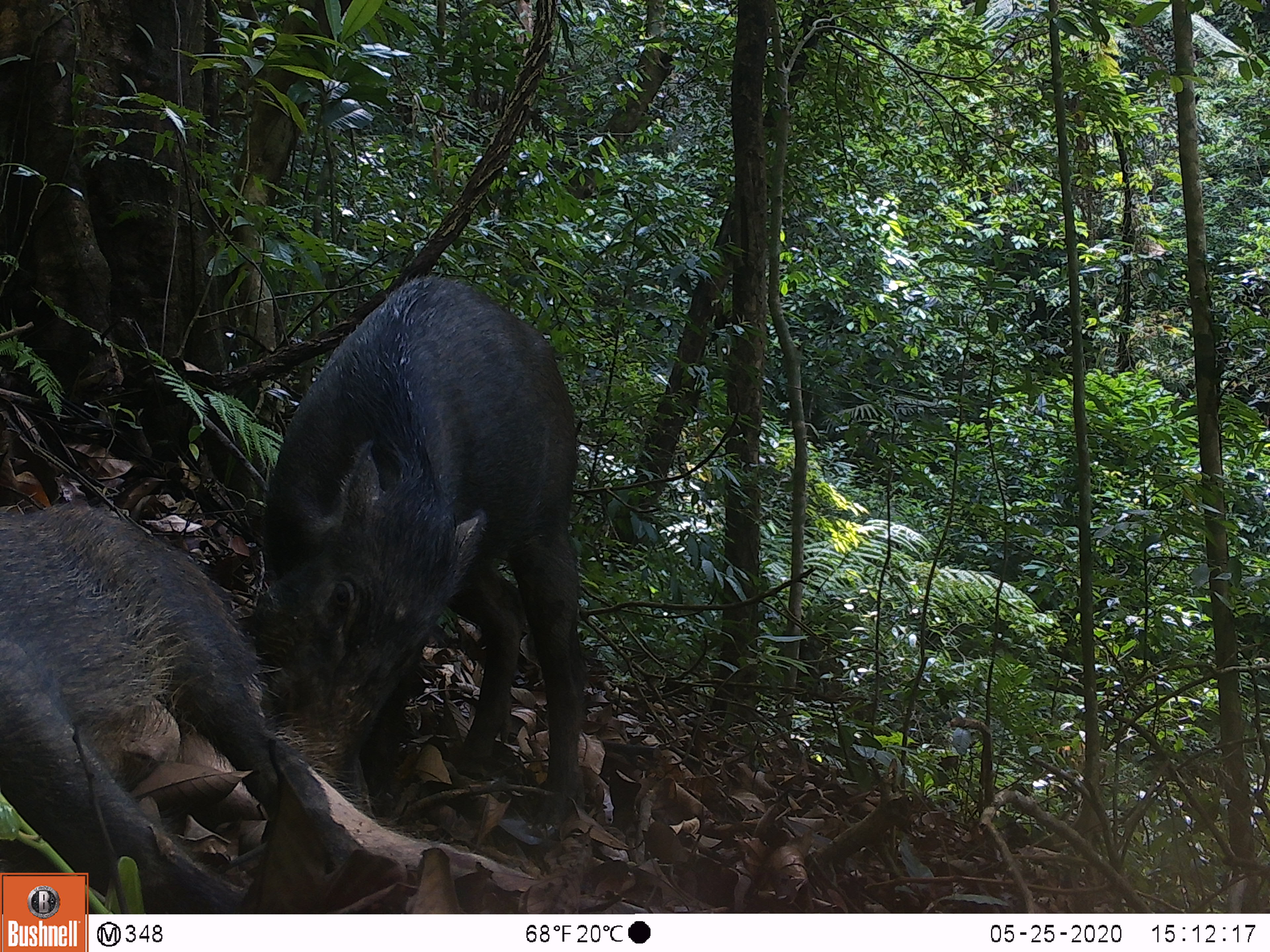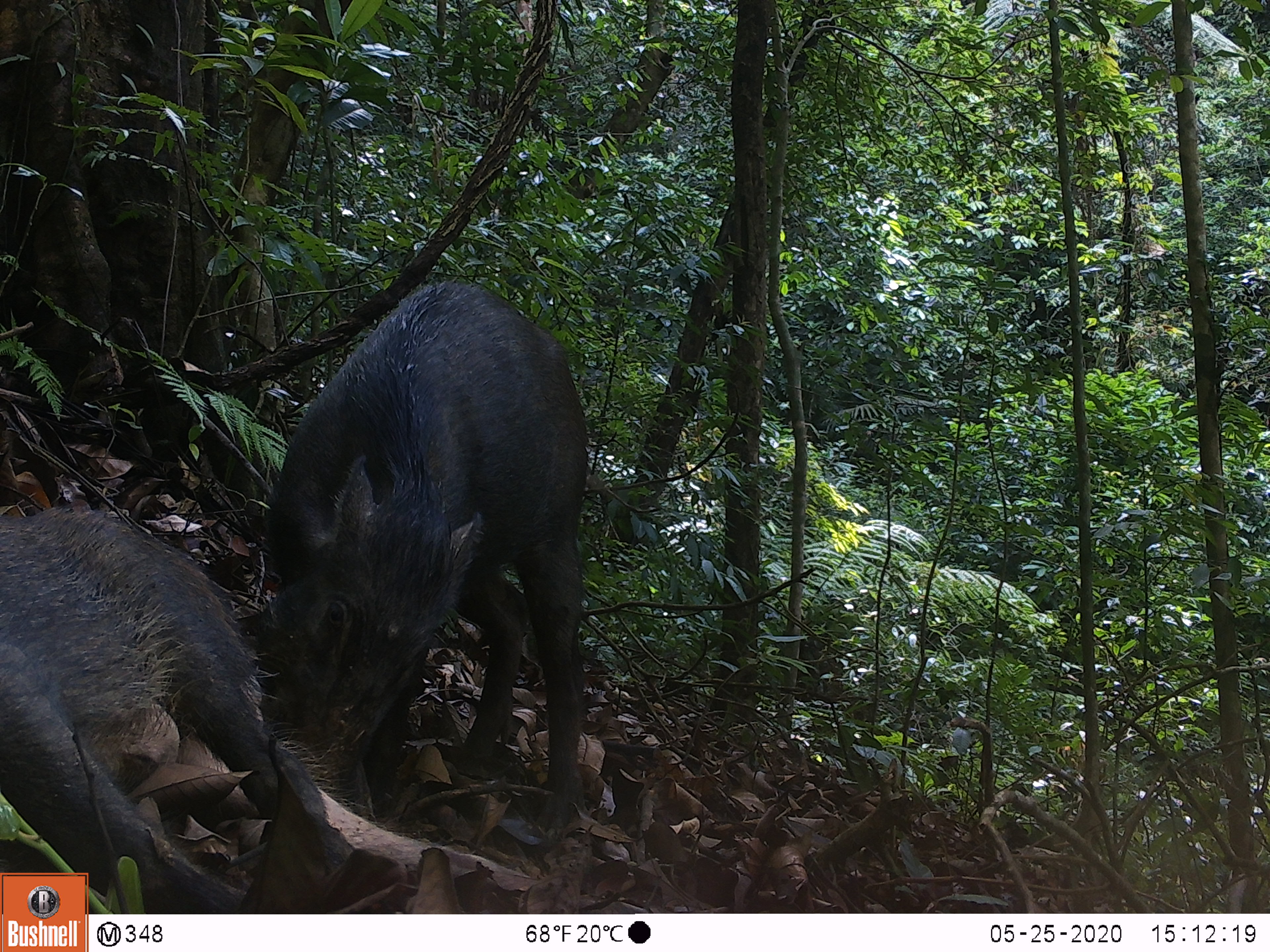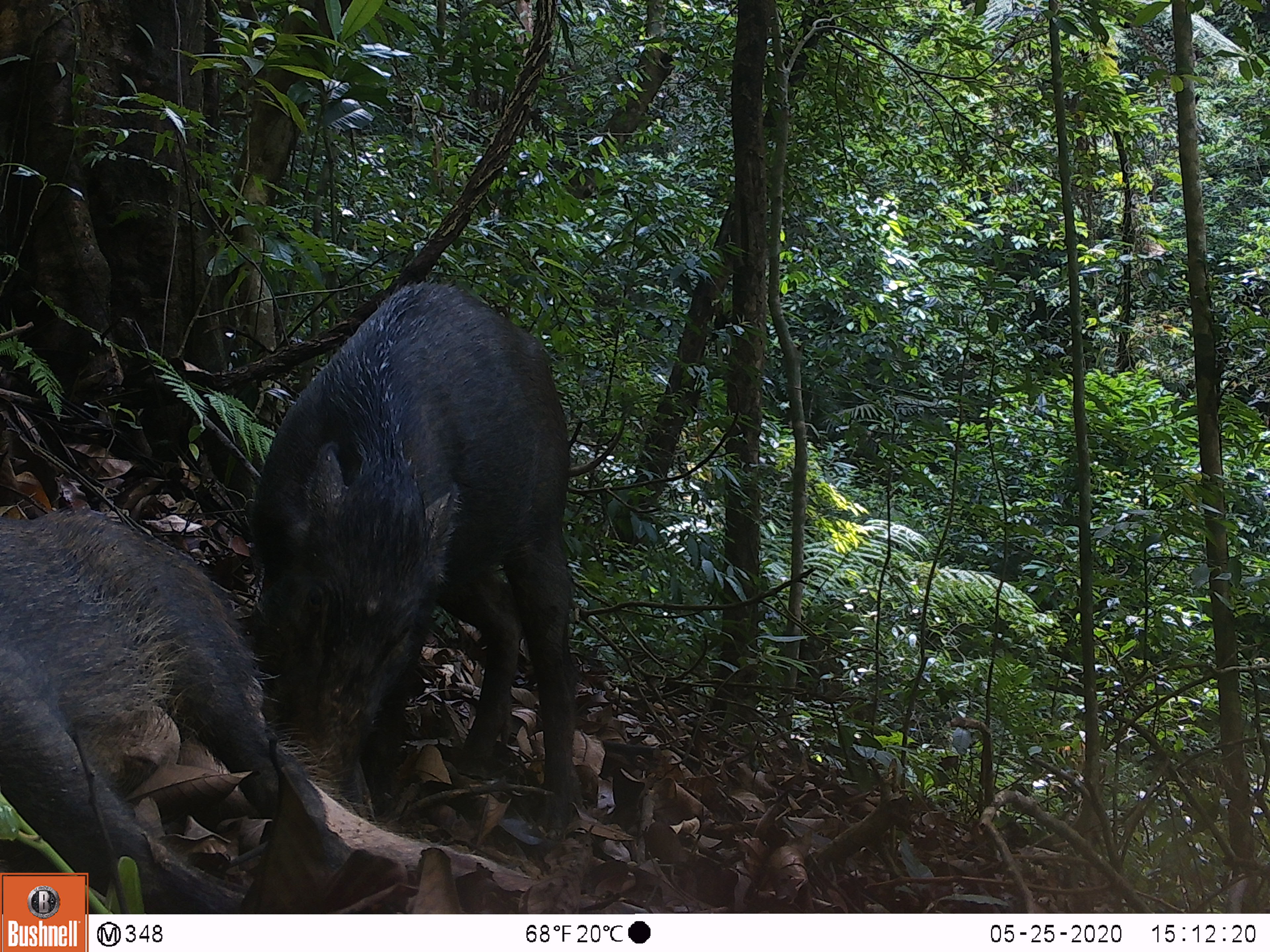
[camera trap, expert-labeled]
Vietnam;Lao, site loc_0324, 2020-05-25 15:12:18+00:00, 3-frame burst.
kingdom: Animalia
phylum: Chordata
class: Mammalia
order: Artiodactyla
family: Suidae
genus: Sus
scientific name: Sus scrofa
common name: eurasian wild pig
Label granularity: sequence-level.